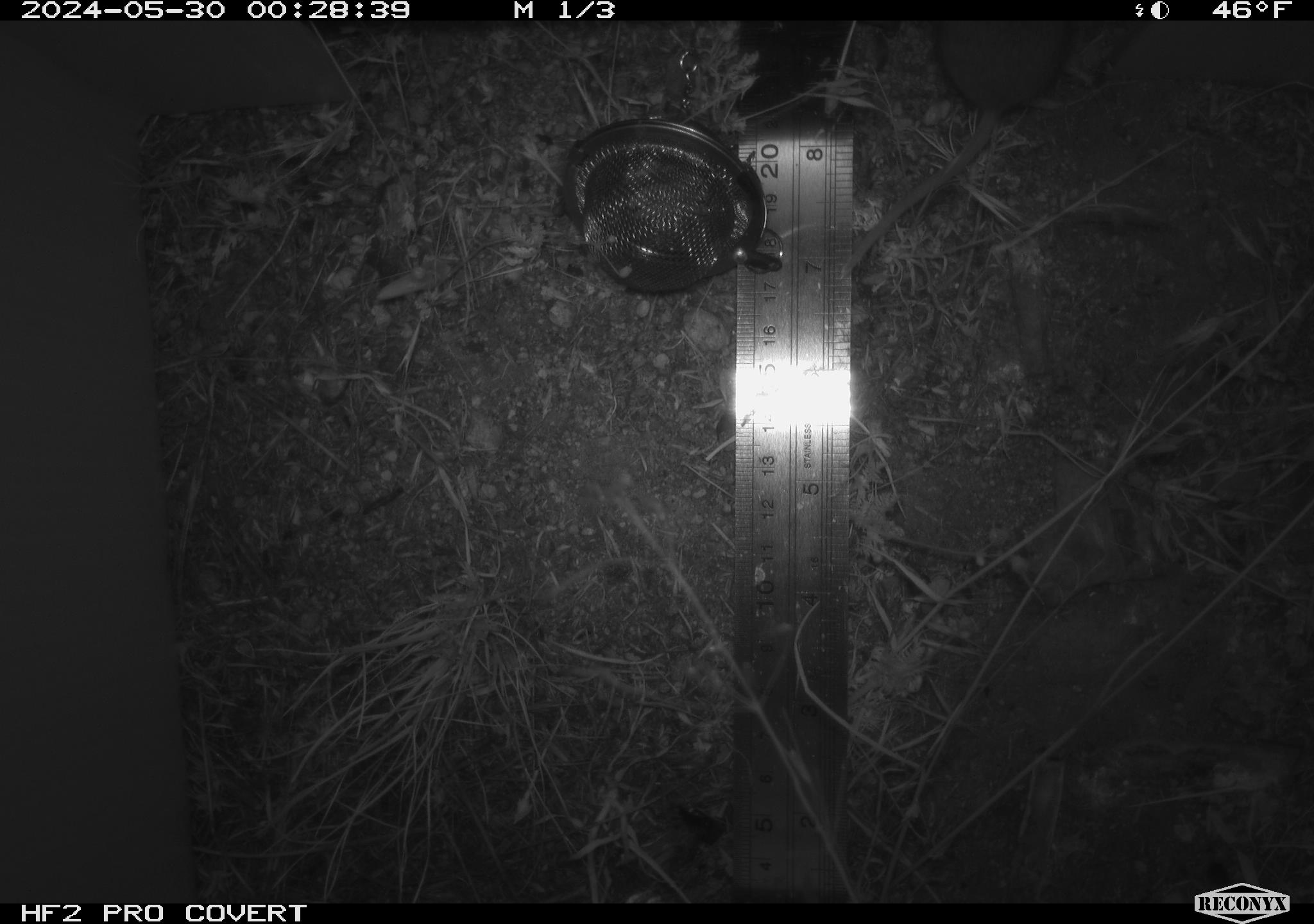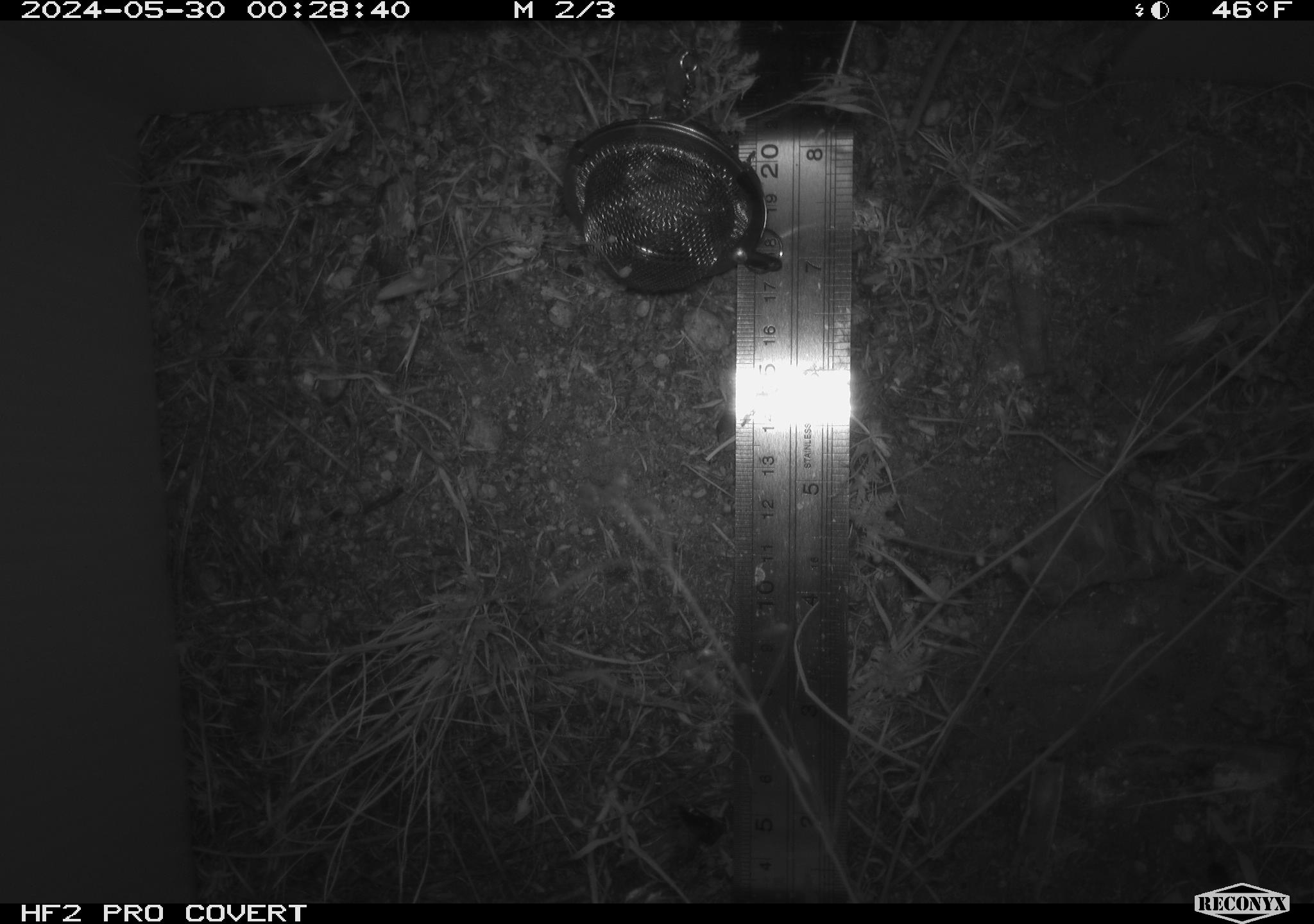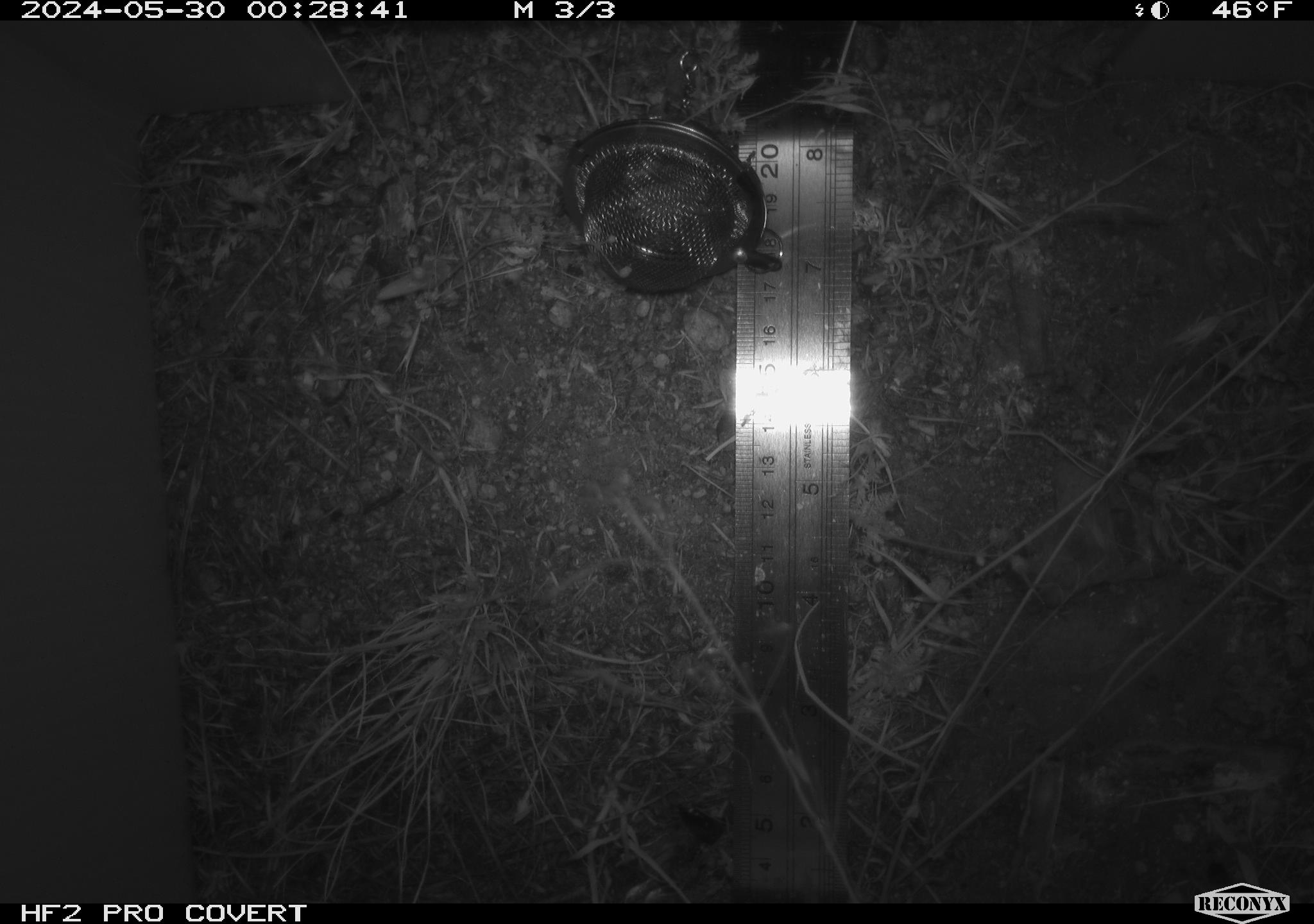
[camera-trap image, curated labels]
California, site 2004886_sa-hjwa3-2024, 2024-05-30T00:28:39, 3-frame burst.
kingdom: Animalia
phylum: Chordata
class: Mammalia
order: Rodentia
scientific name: Rodentia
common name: rodent